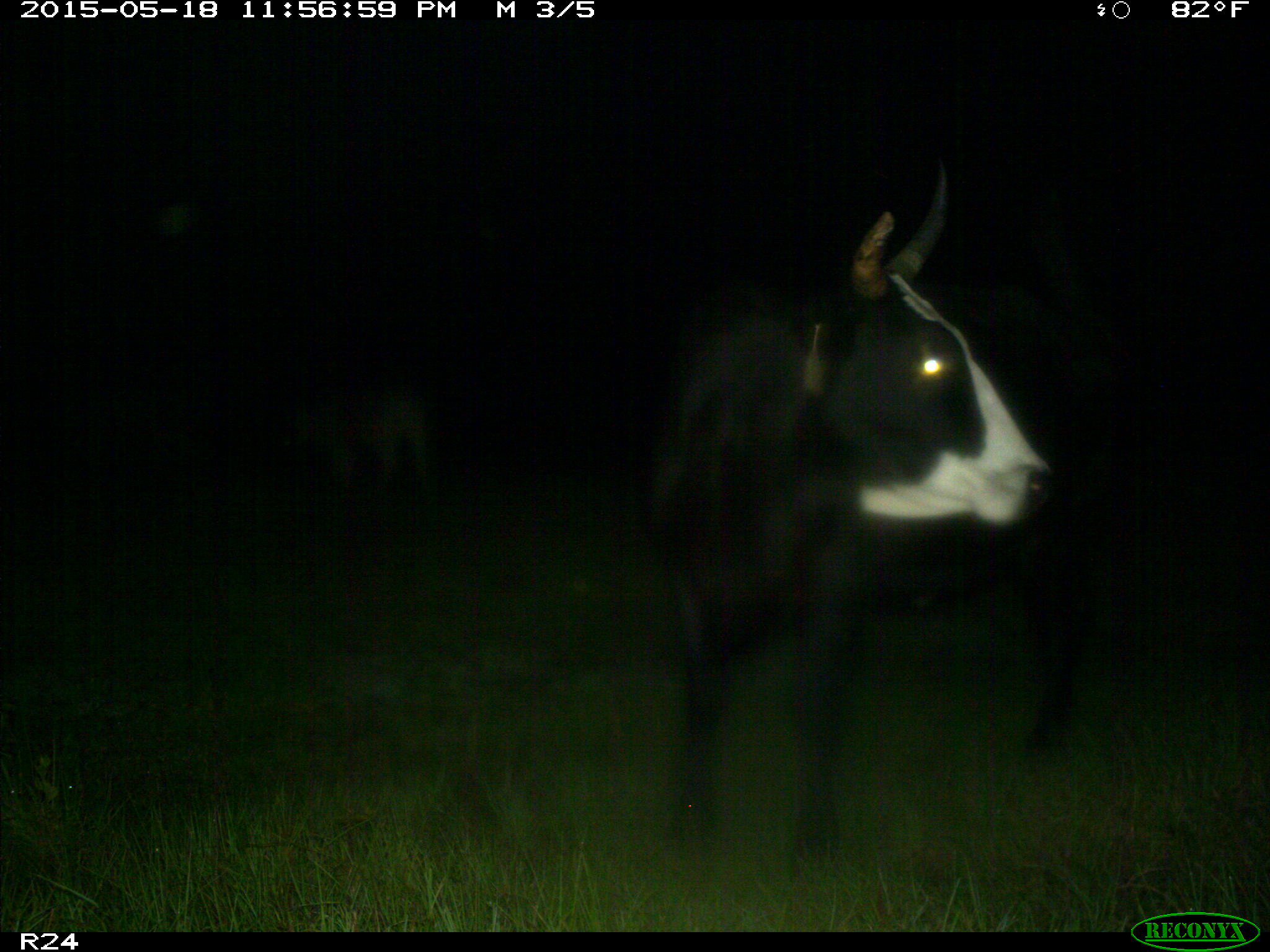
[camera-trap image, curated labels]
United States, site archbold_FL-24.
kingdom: Animalia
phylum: Chordata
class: Mammalia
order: Artiodactyla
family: Bovidae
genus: Bos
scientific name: Bos taurus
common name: domestic cow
Bos taurus (domestic cow).